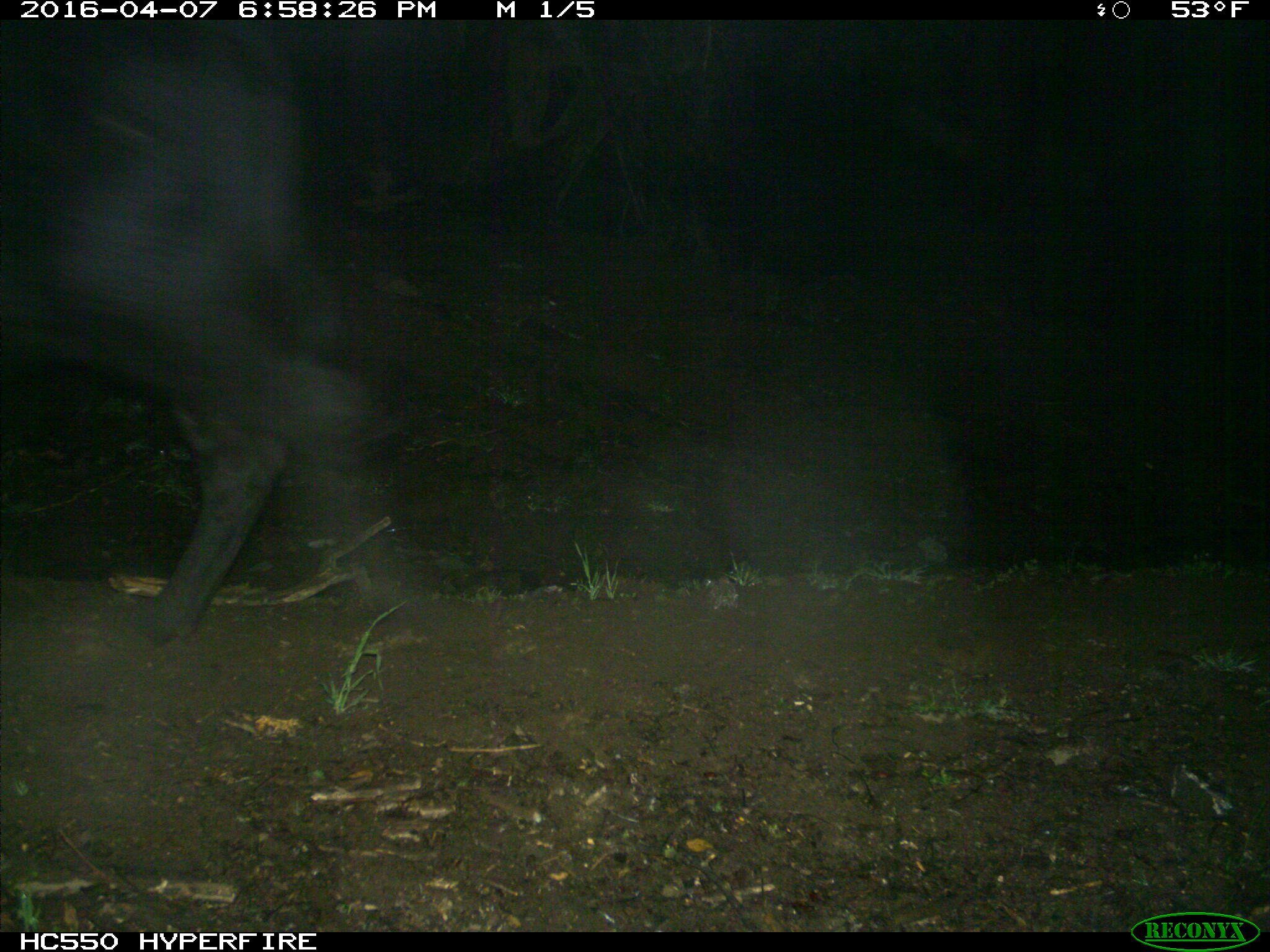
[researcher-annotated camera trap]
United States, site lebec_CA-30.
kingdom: Animalia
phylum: Chordata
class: Mammalia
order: Artiodactyla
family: Bovidae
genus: Bos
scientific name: Bos taurus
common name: domestic cow